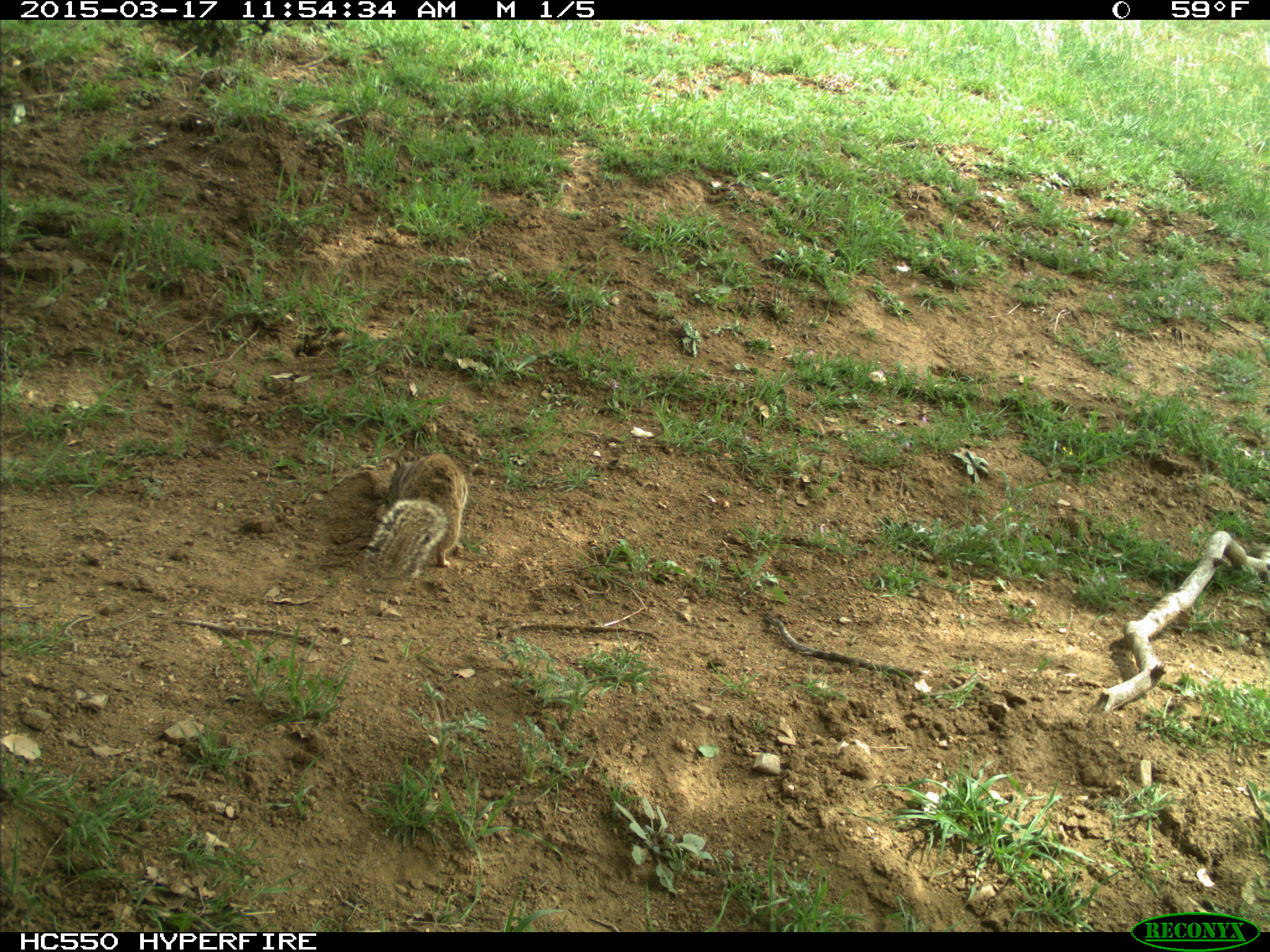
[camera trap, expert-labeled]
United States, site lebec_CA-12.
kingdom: Animalia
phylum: Chordata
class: Mammalia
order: Rodentia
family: Sciuridae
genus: Otospermophilus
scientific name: Otospermophilus beecheyi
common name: california ground squirrel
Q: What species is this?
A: Otospermophilus beecheyi (california ground squirrel).